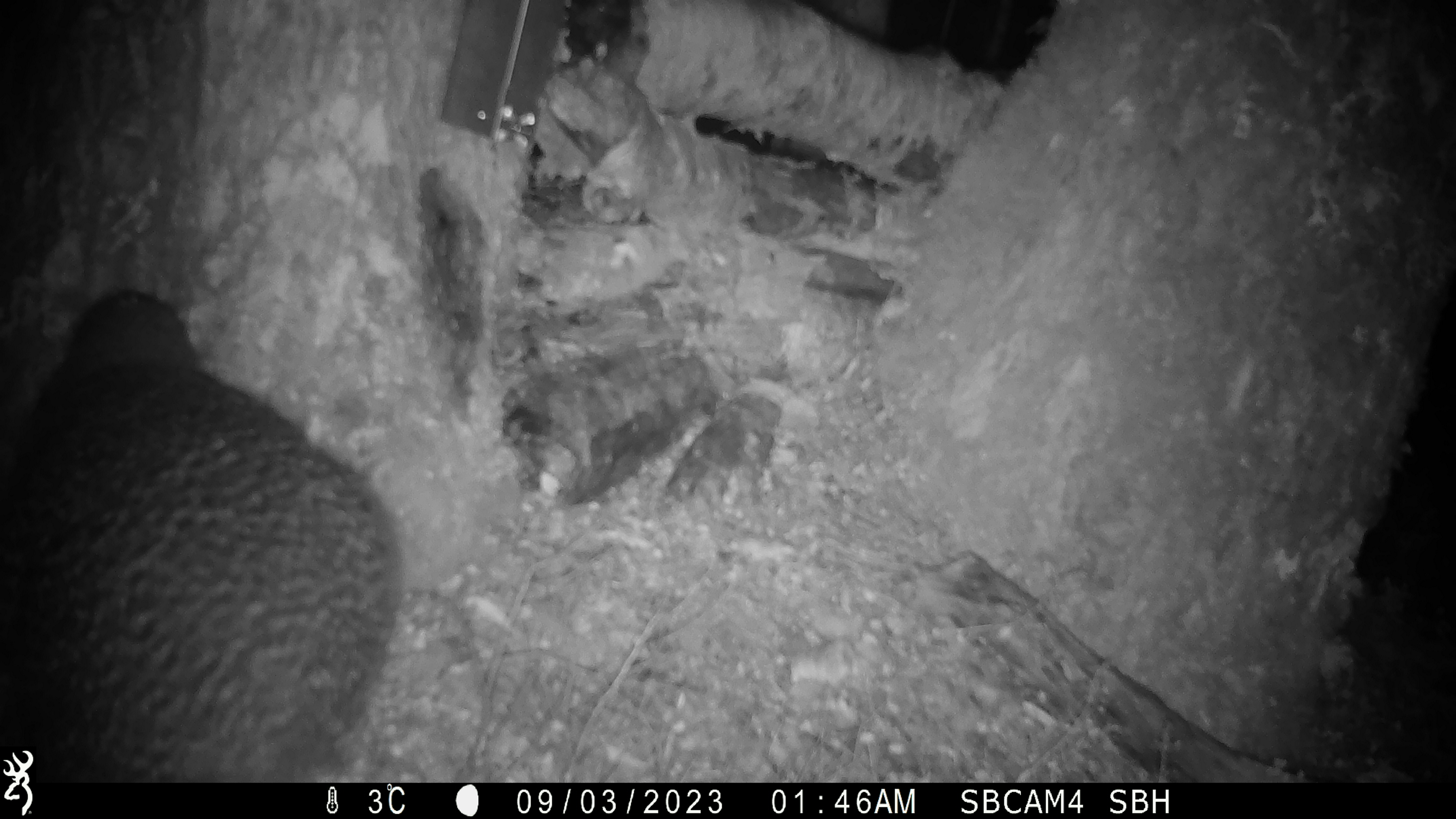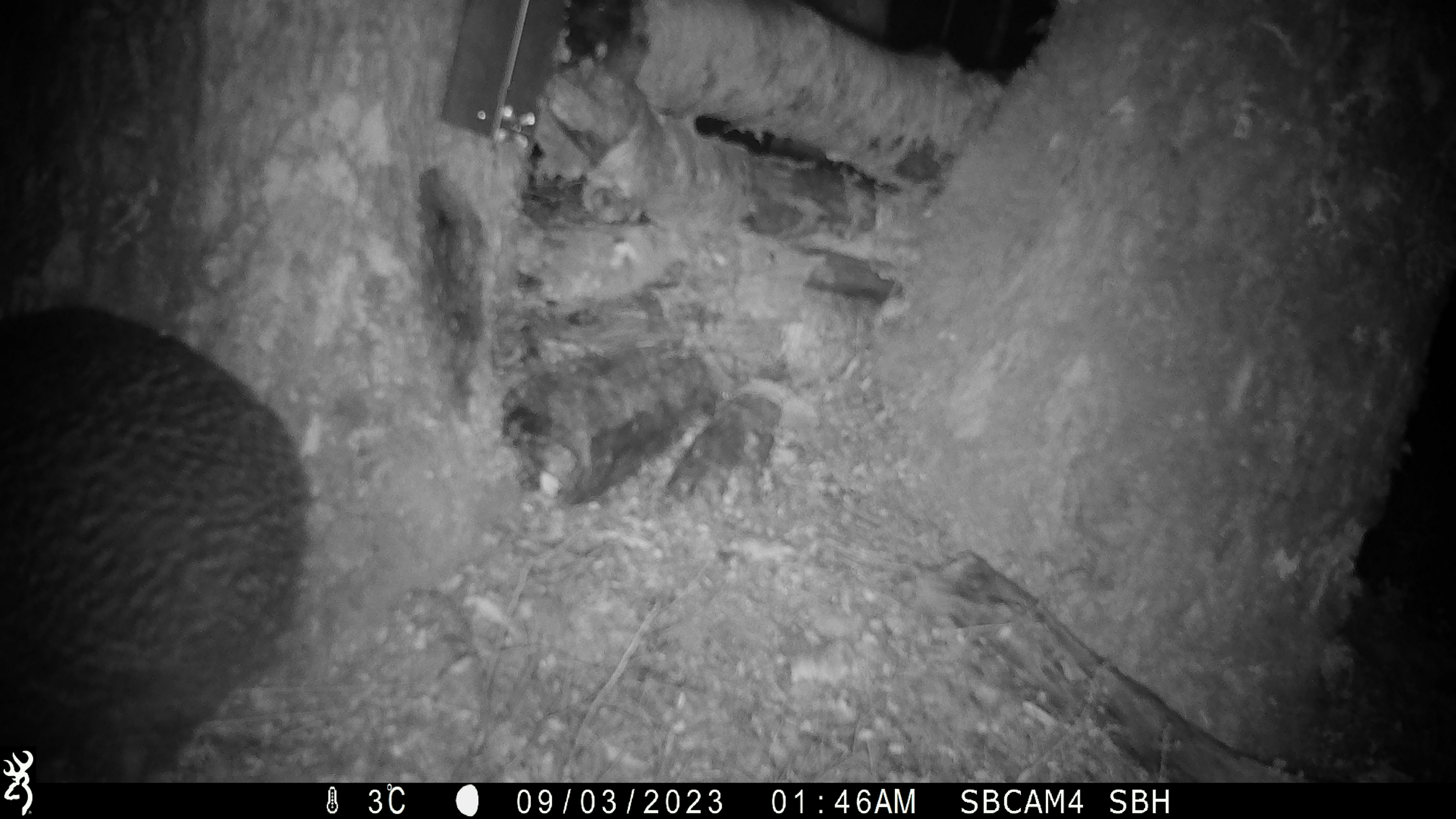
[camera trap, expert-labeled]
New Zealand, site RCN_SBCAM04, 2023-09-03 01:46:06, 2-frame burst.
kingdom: Animalia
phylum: Chordata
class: Aves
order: Apterygiformes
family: Apterygidae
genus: Apteryx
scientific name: Apteryx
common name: kiwi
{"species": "kiwi (Apteryx)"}